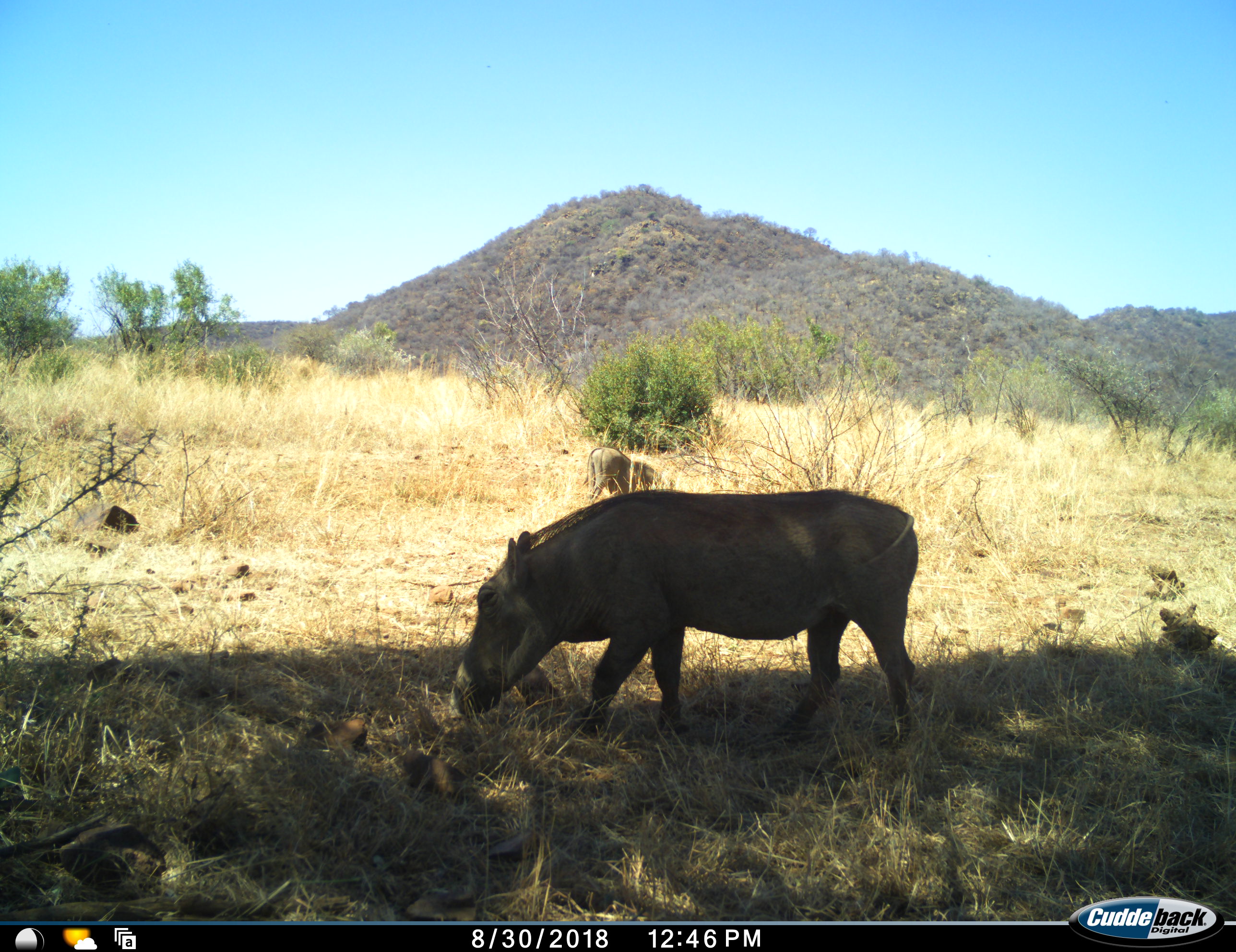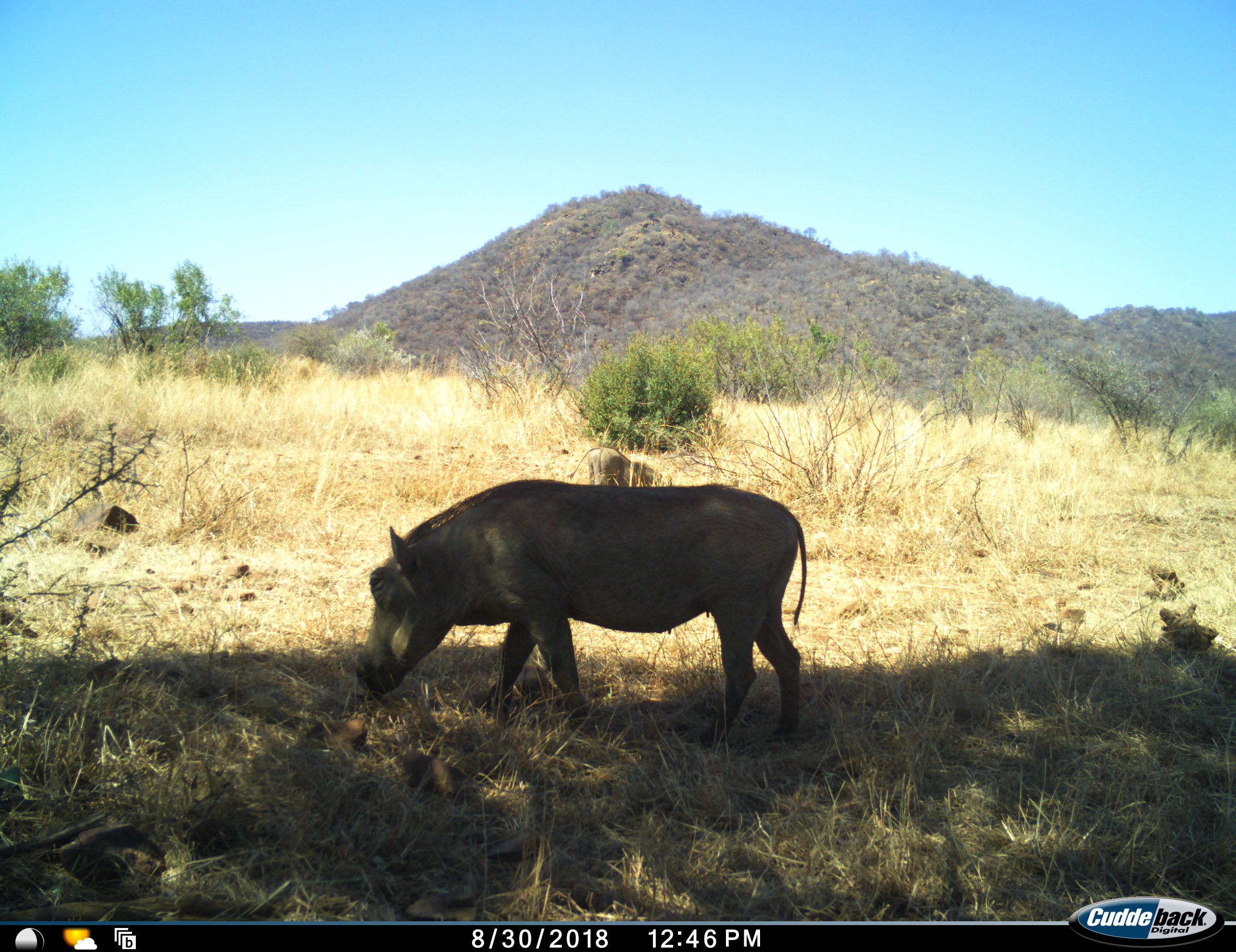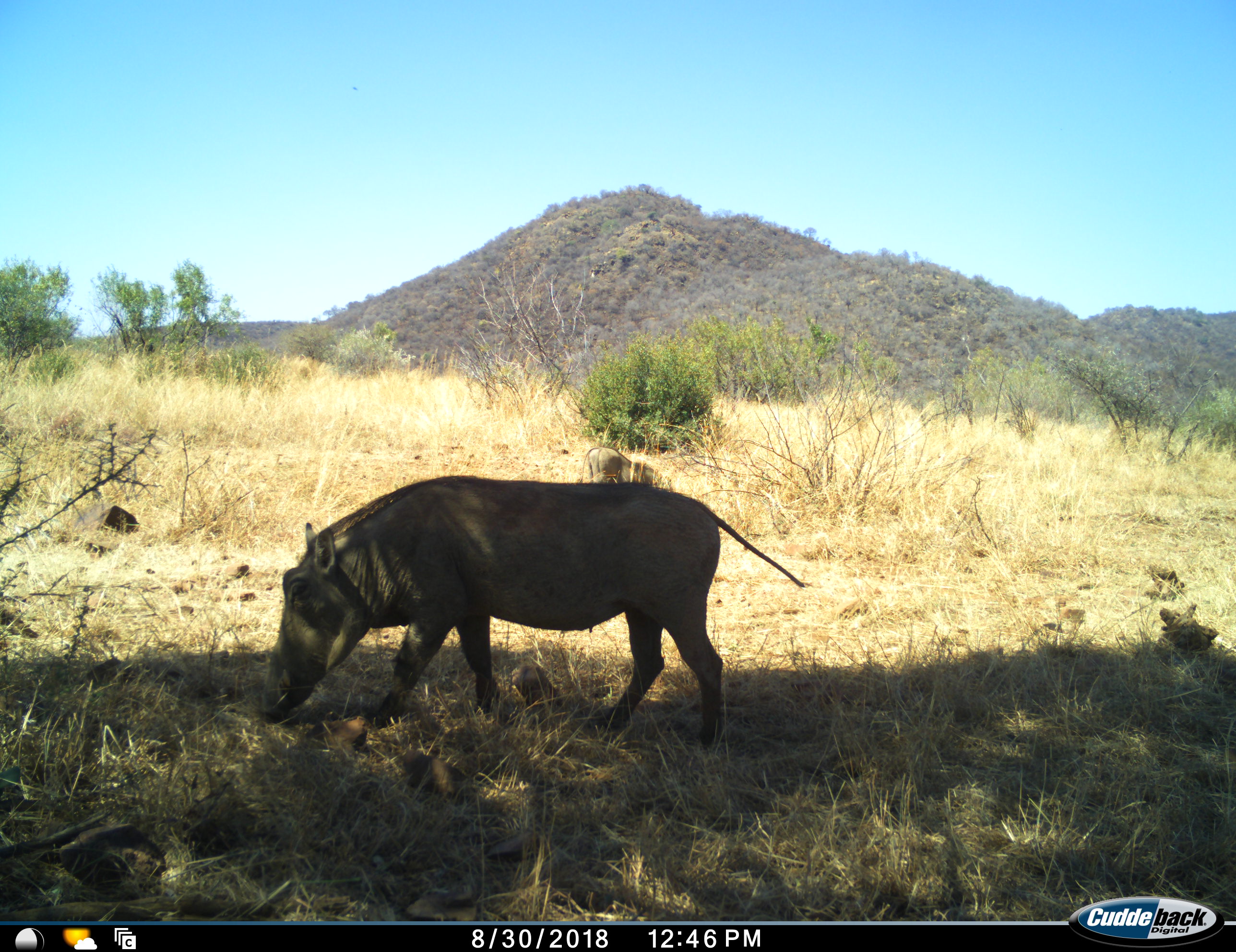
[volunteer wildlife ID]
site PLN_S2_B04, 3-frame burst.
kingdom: Animalia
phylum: Chordata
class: Mammalia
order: Artiodactyla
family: Suidae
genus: Phacochoerus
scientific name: Phacochoerus africanus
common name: warthog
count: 1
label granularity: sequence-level